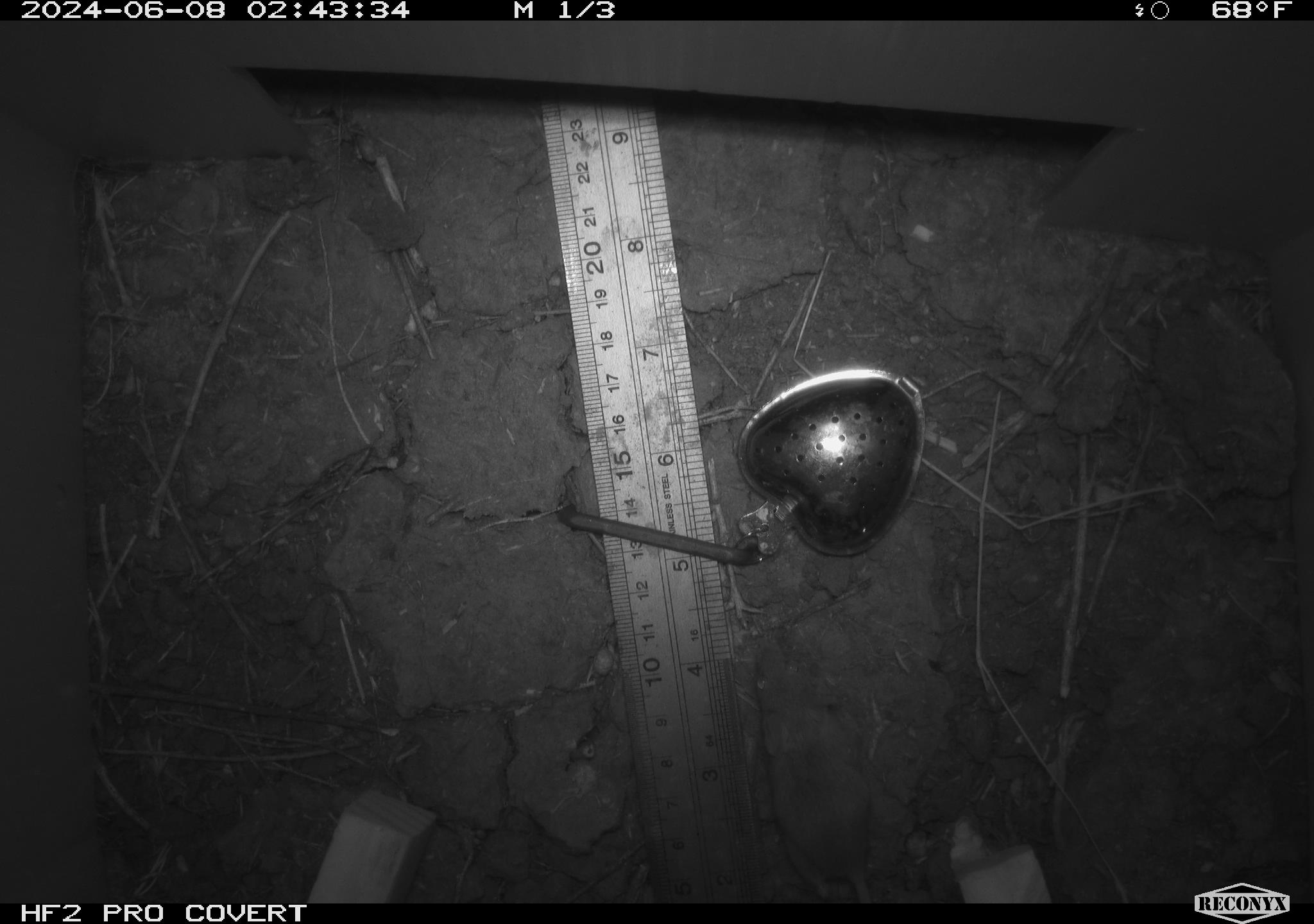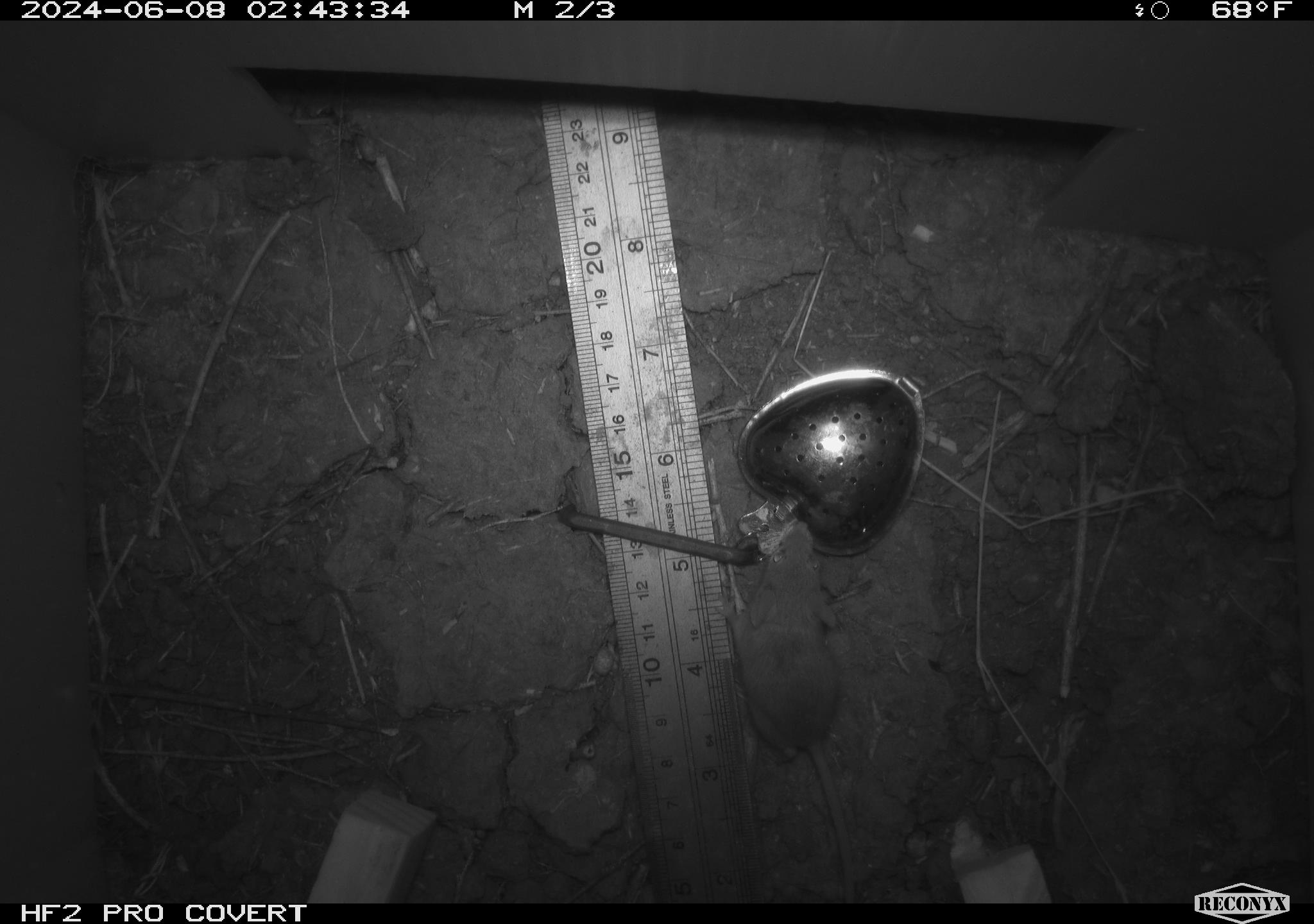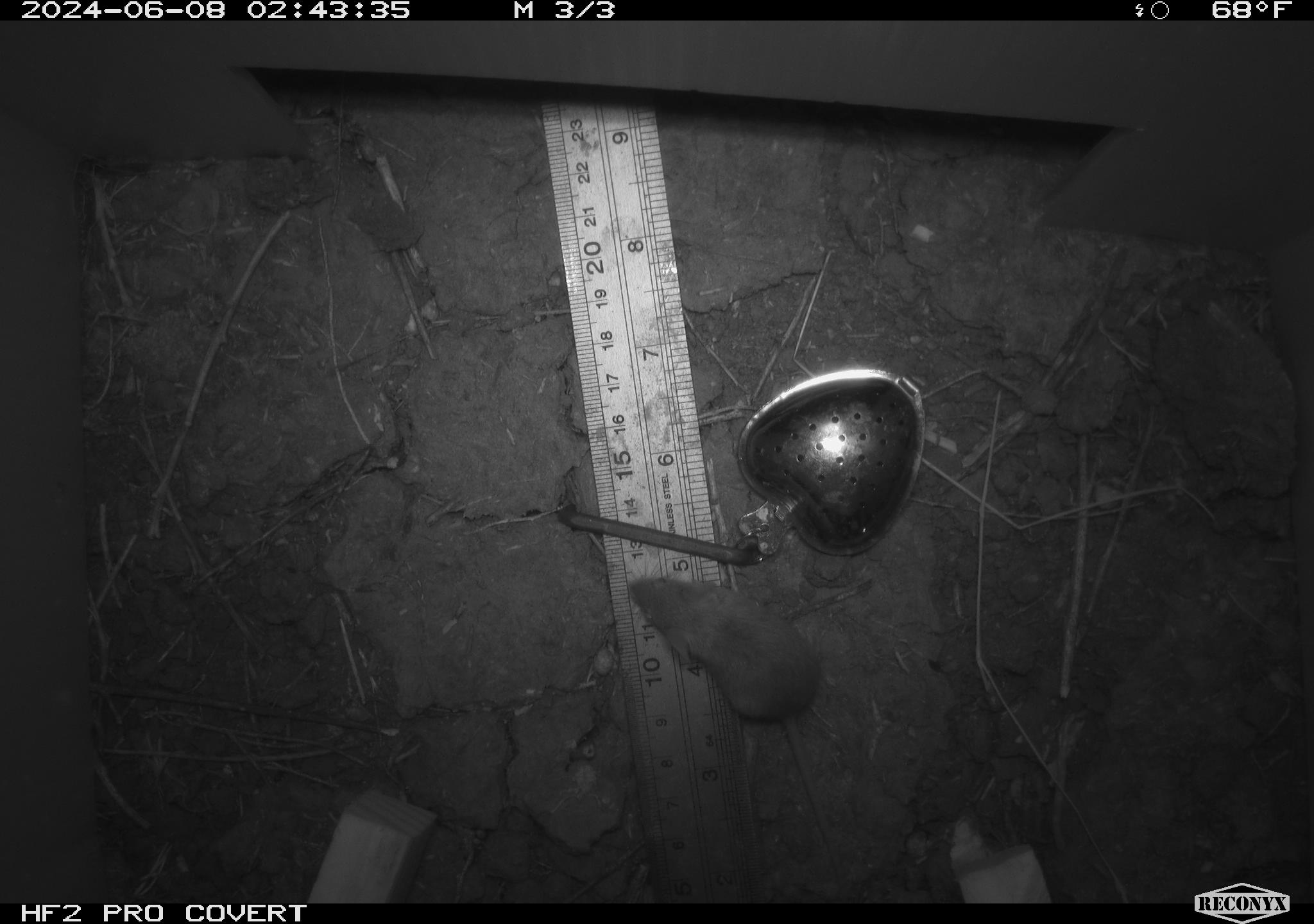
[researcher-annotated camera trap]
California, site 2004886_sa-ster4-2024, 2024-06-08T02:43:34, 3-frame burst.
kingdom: Animalia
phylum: Chordata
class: Mammalia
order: Rodentia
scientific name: Rodentia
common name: mouse species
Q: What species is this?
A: Mouse species (Rodentia).